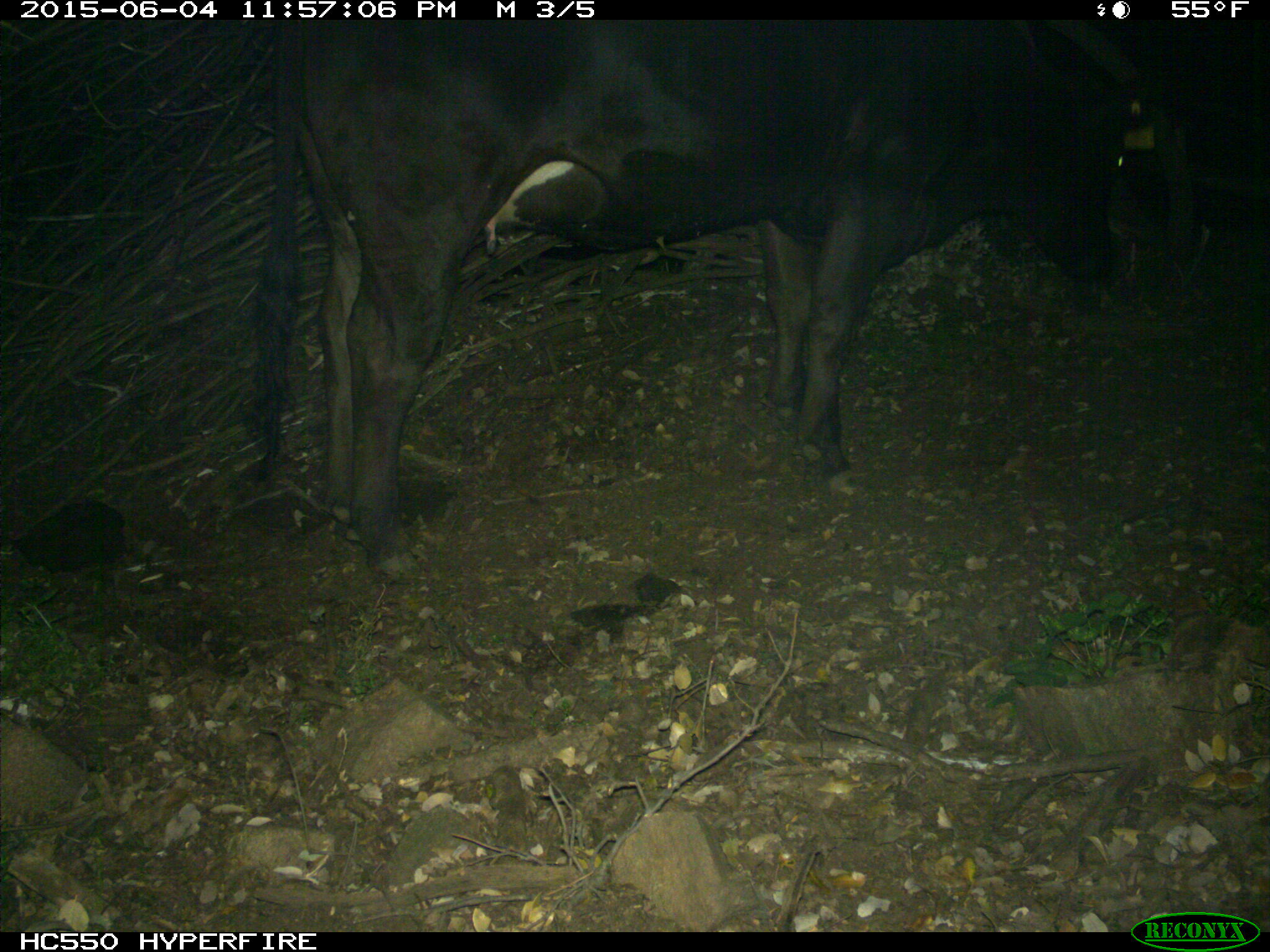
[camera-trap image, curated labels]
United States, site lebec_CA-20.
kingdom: Animalia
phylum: Chordata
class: Mammalia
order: Artiodactyla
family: Bovidae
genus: Bos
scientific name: Bos taurus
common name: domestic cow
Bos taurus (domestic cow).